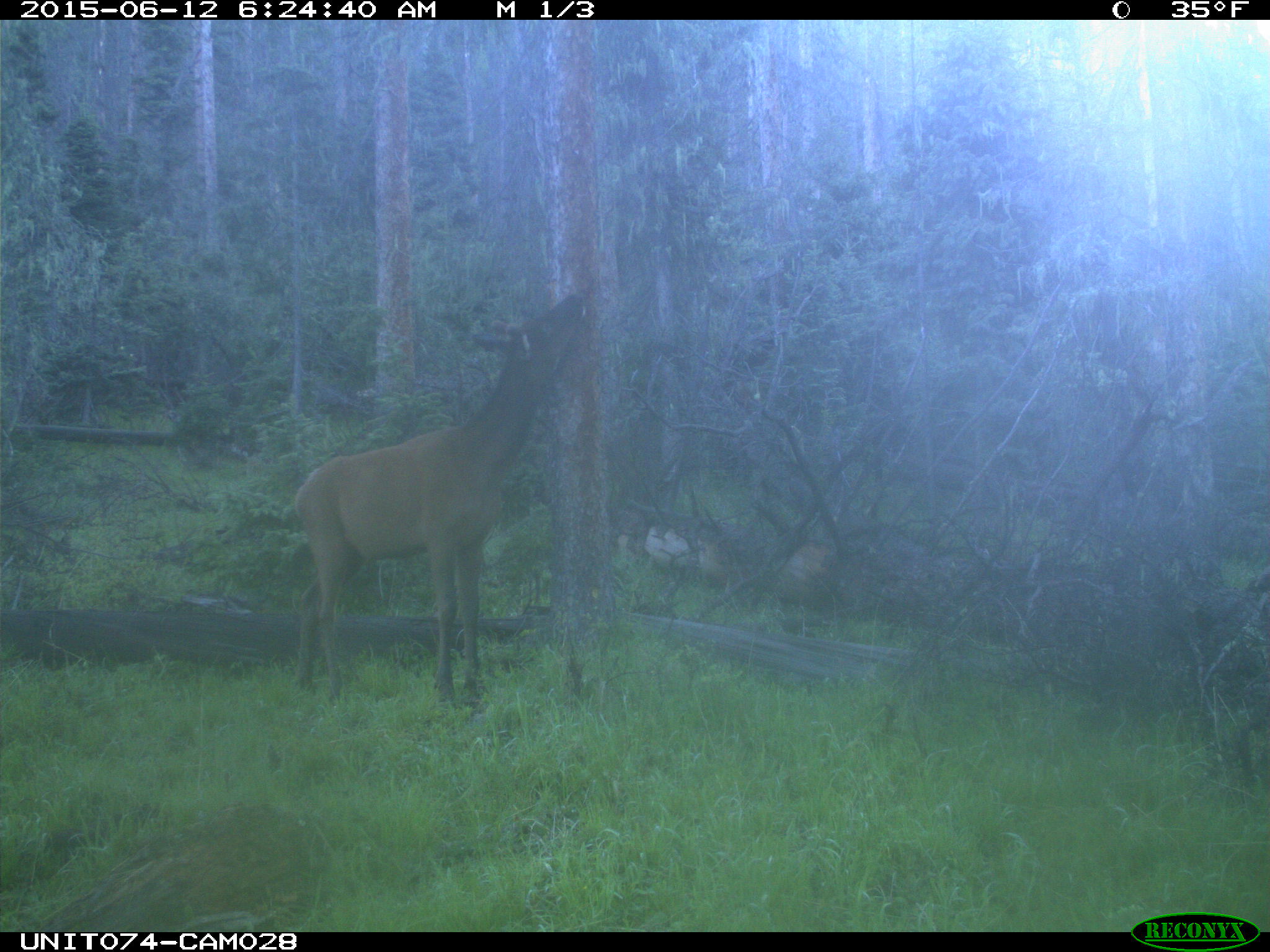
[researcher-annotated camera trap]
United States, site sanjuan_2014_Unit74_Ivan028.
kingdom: Animalia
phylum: Chordata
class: Mammalia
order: Artiodactyla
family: Cervidae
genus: Cervus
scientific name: Cervus elaphus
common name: red deer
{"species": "Cervus elaphus (red deer)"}